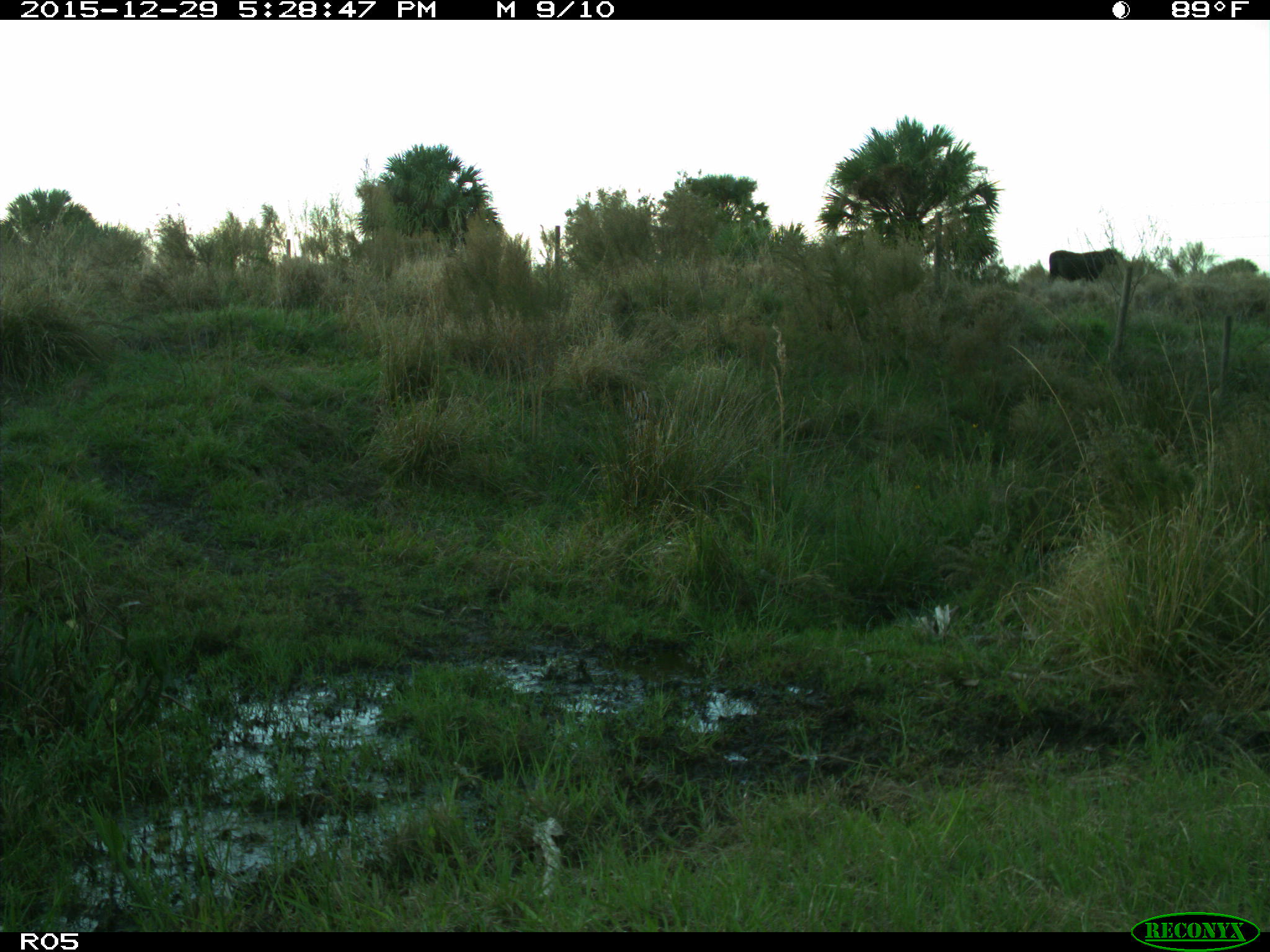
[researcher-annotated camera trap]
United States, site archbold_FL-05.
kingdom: Animalia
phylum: Chordata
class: Mammalia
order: Artiodactyla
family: Bovidae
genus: Bos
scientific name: Bos taurus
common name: domestic cow